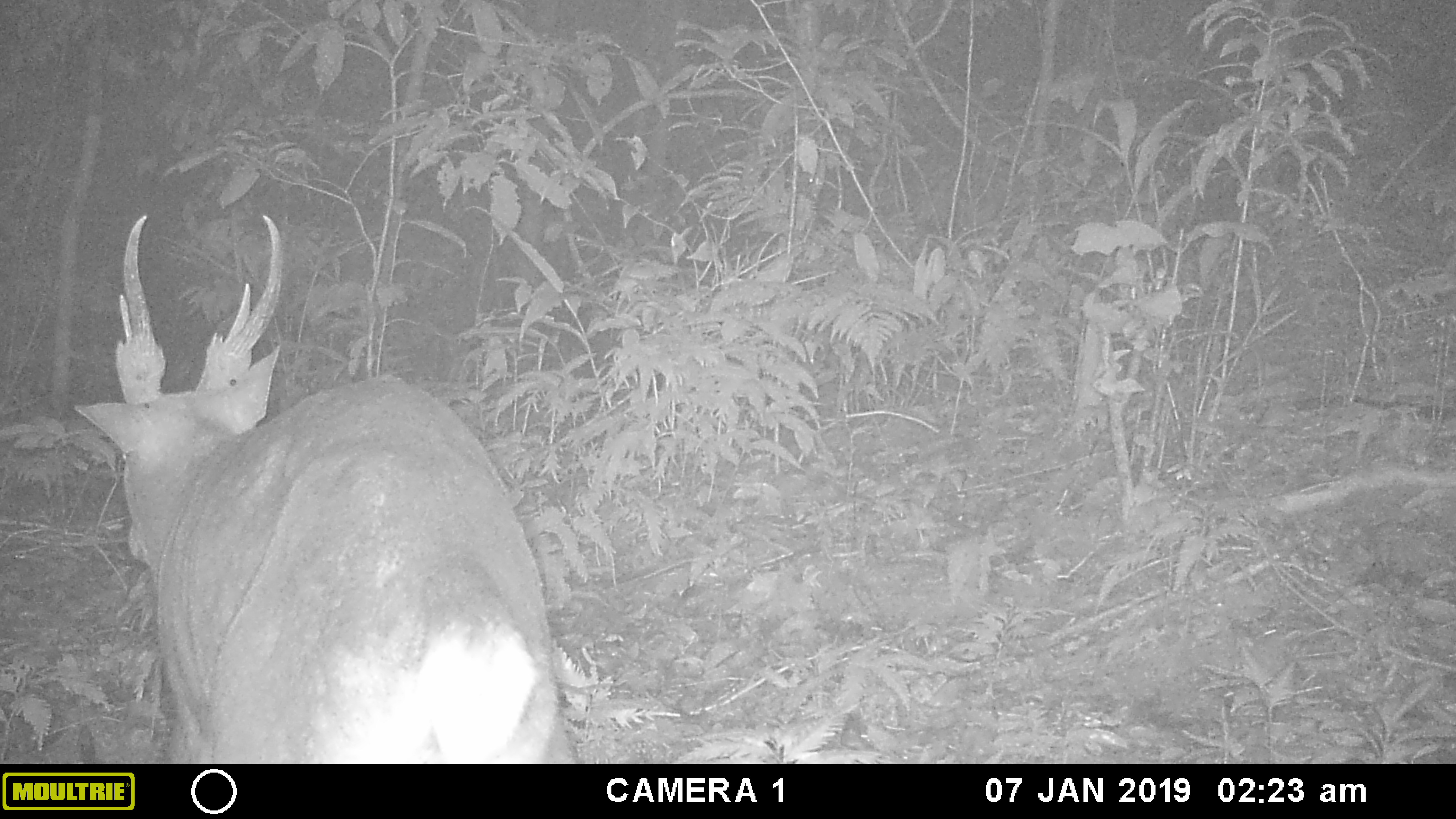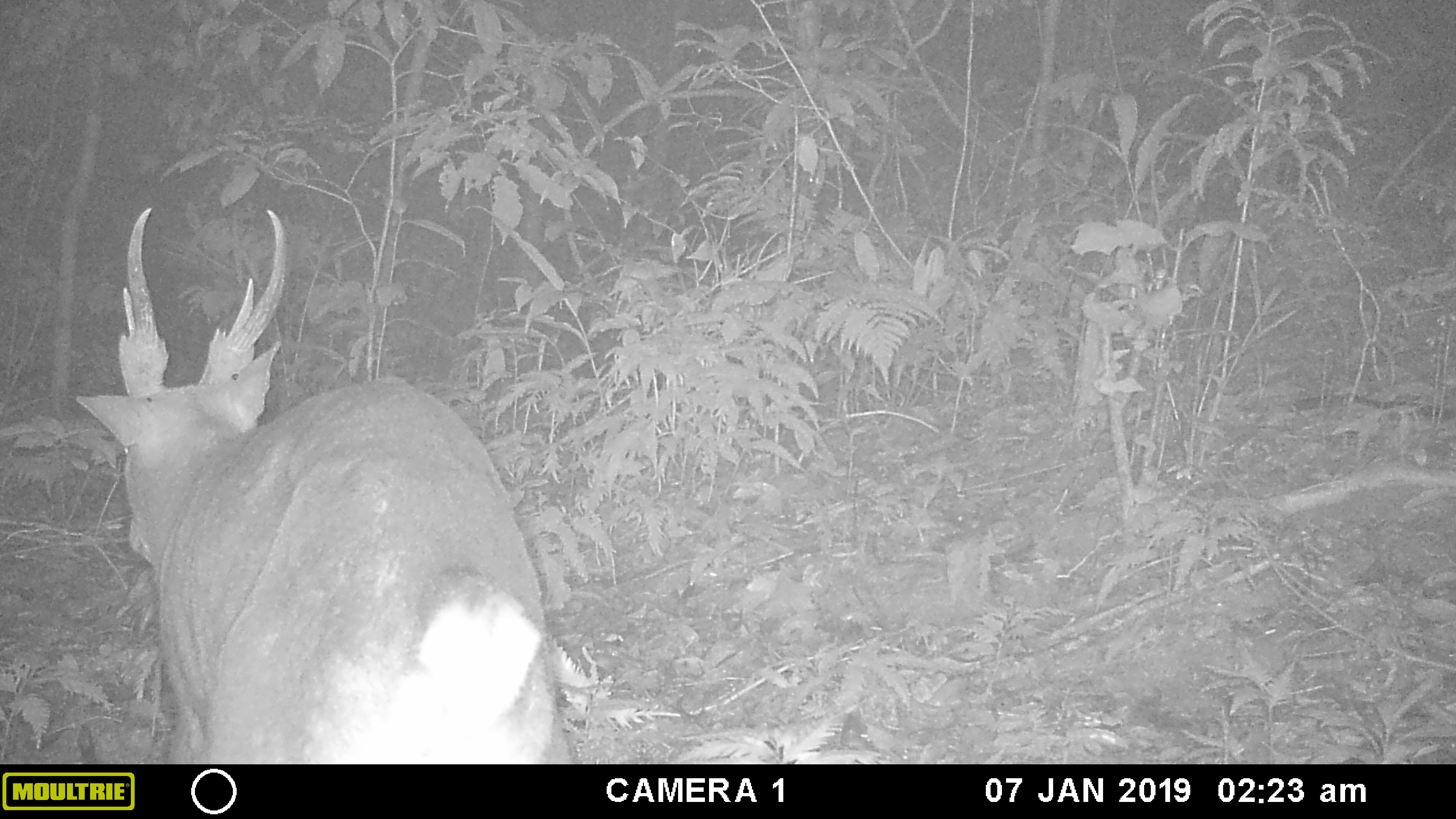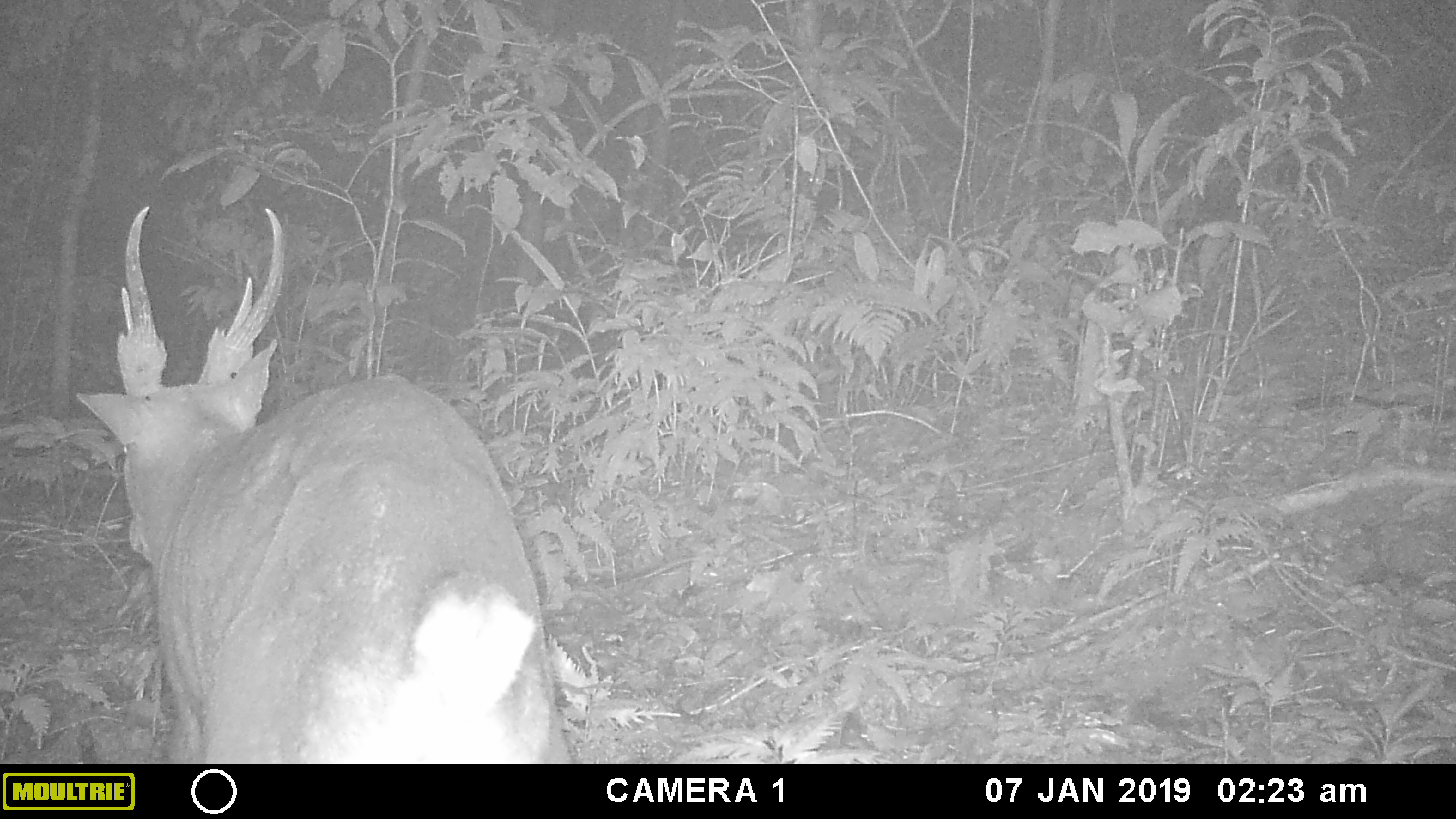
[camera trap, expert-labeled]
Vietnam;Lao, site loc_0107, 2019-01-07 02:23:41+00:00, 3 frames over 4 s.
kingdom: Animalia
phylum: Chordata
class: Mammalia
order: Artiodactyla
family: Cervidae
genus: Muntiacus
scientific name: Muntiacus vuquangensis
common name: large-antlered muntjac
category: large antlered muntjac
Large antlered muntjac (large-antlered muntjac) (Muntiacus vuquangensis). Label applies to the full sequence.